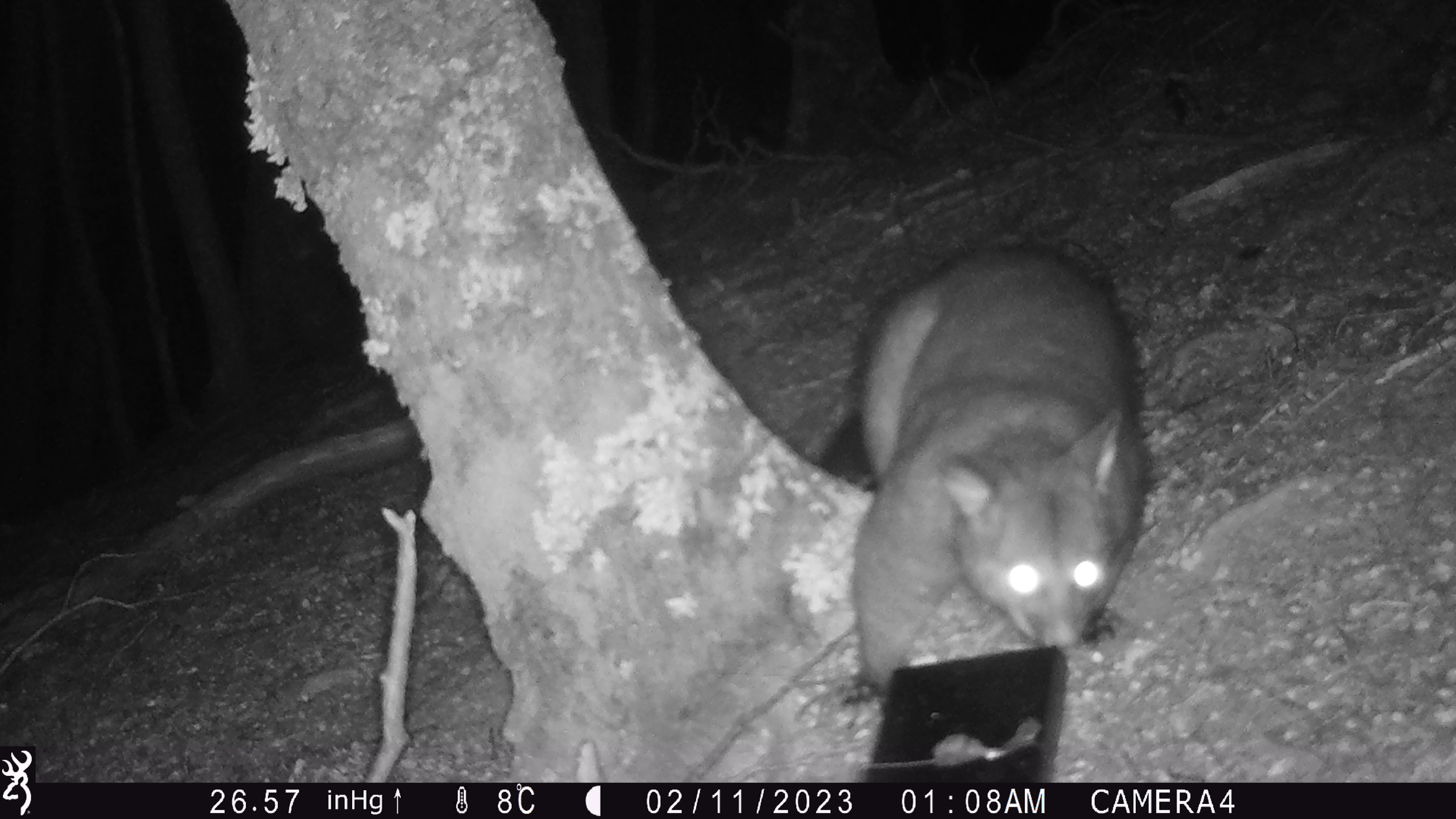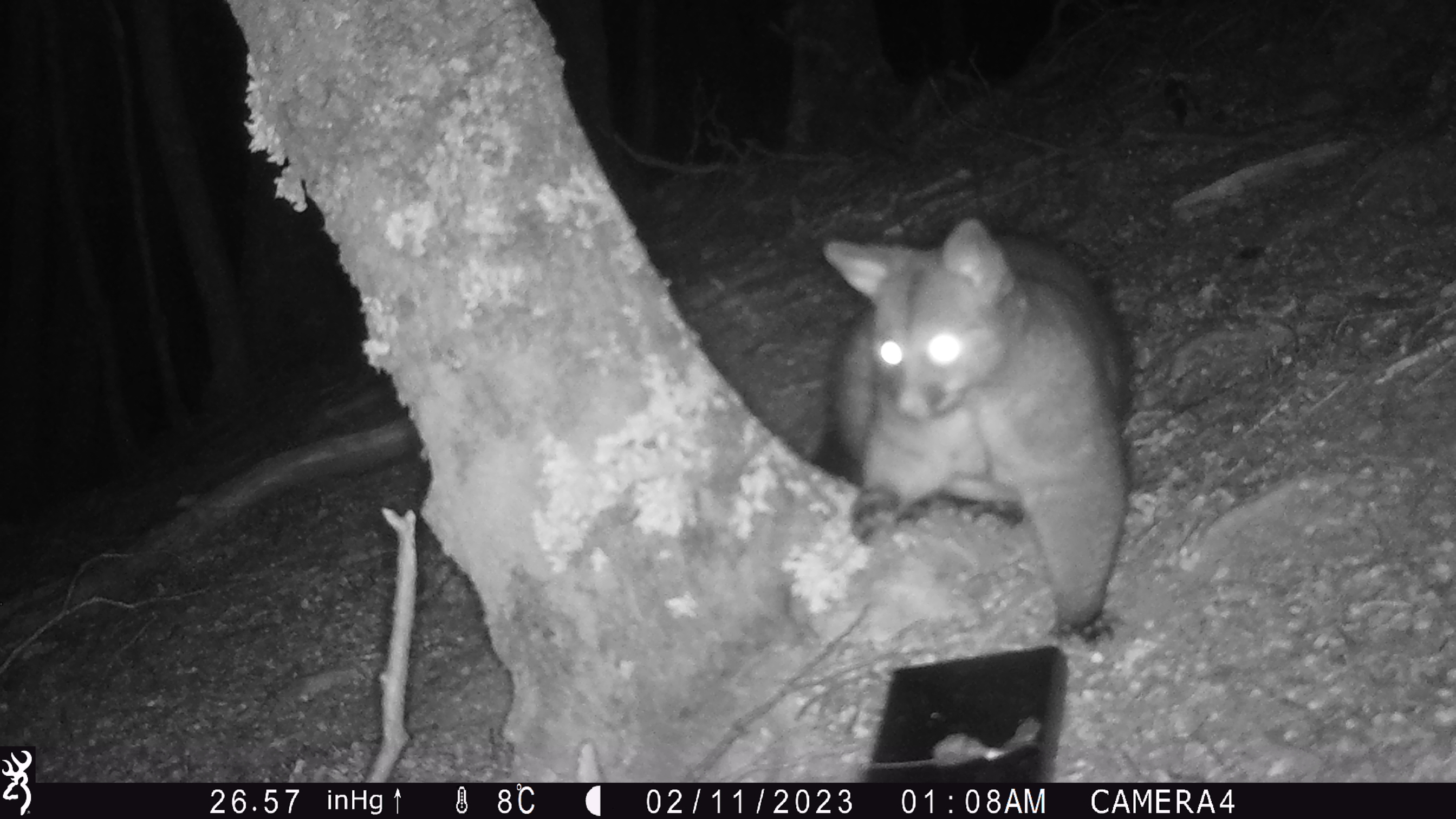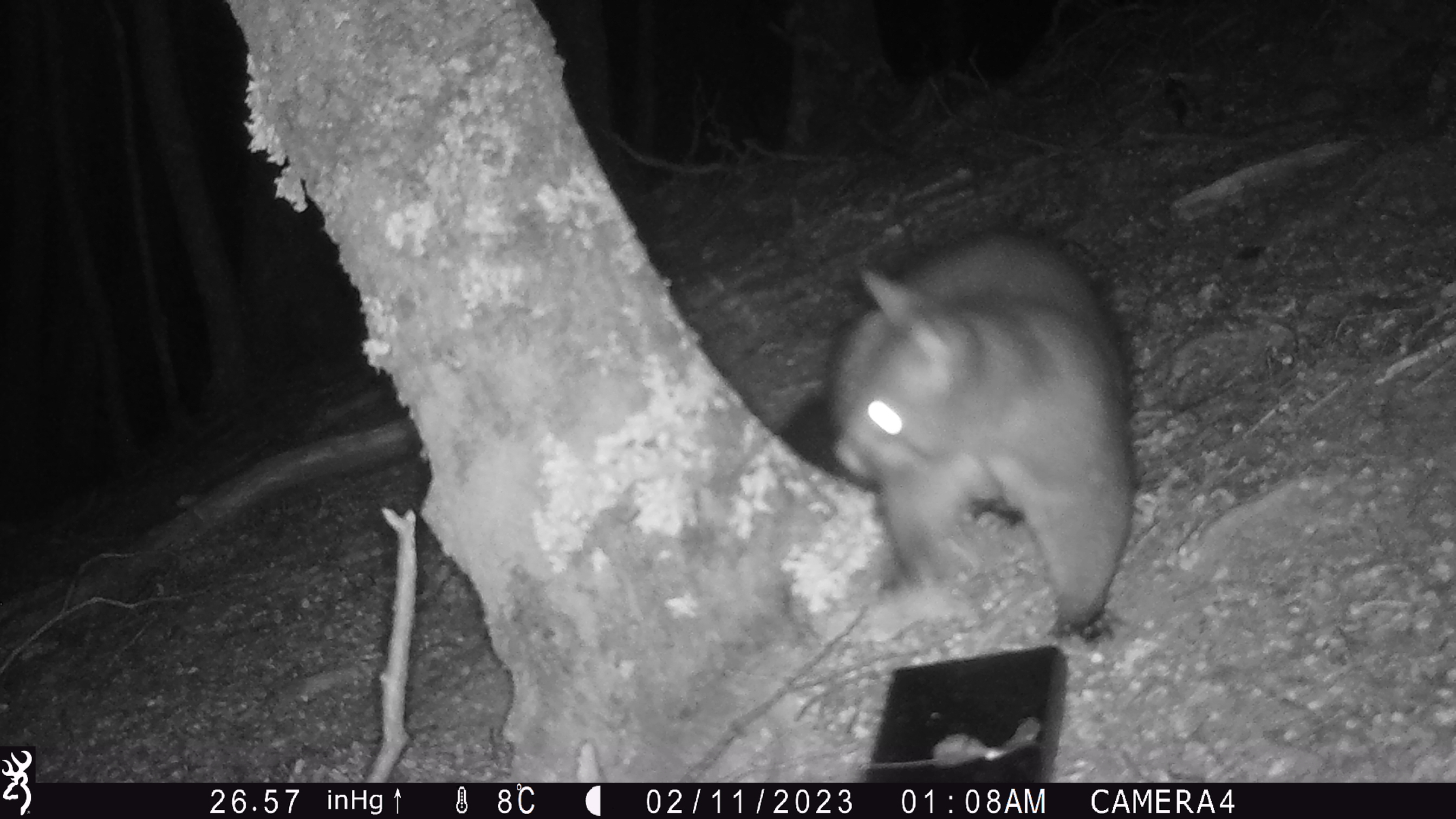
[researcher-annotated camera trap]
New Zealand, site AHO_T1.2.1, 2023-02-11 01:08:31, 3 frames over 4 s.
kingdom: Animalia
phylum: Chordata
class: Mammalia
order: Carnivora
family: Mustelidae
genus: Mustela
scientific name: Mustela erminea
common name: stoat